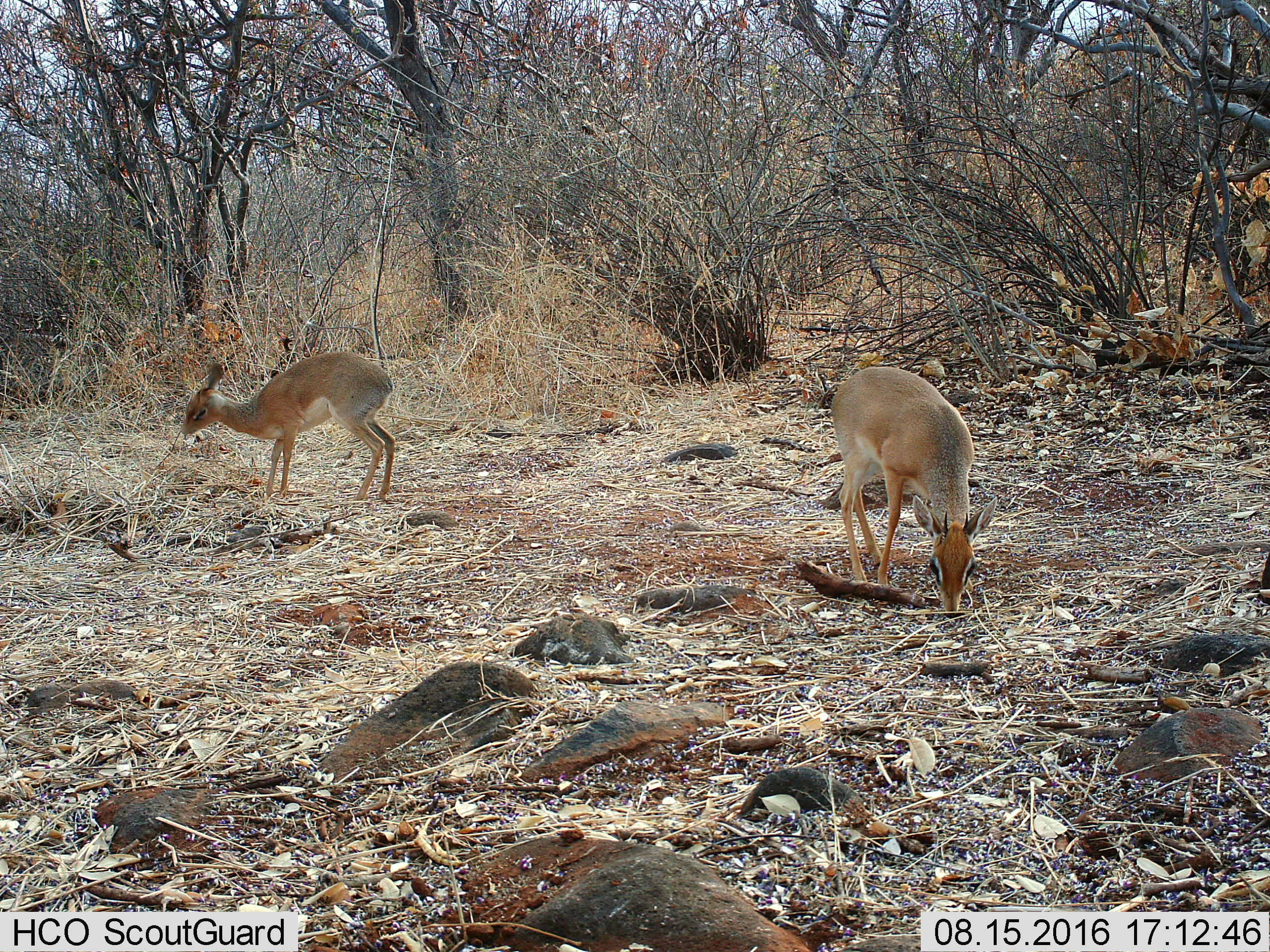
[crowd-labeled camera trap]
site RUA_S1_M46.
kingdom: Animalia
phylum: Chordata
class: Mammalia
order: Artiodactyla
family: Bovidae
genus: Madoqua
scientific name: Madoqua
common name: dik-dik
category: dikdik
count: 2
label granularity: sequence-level